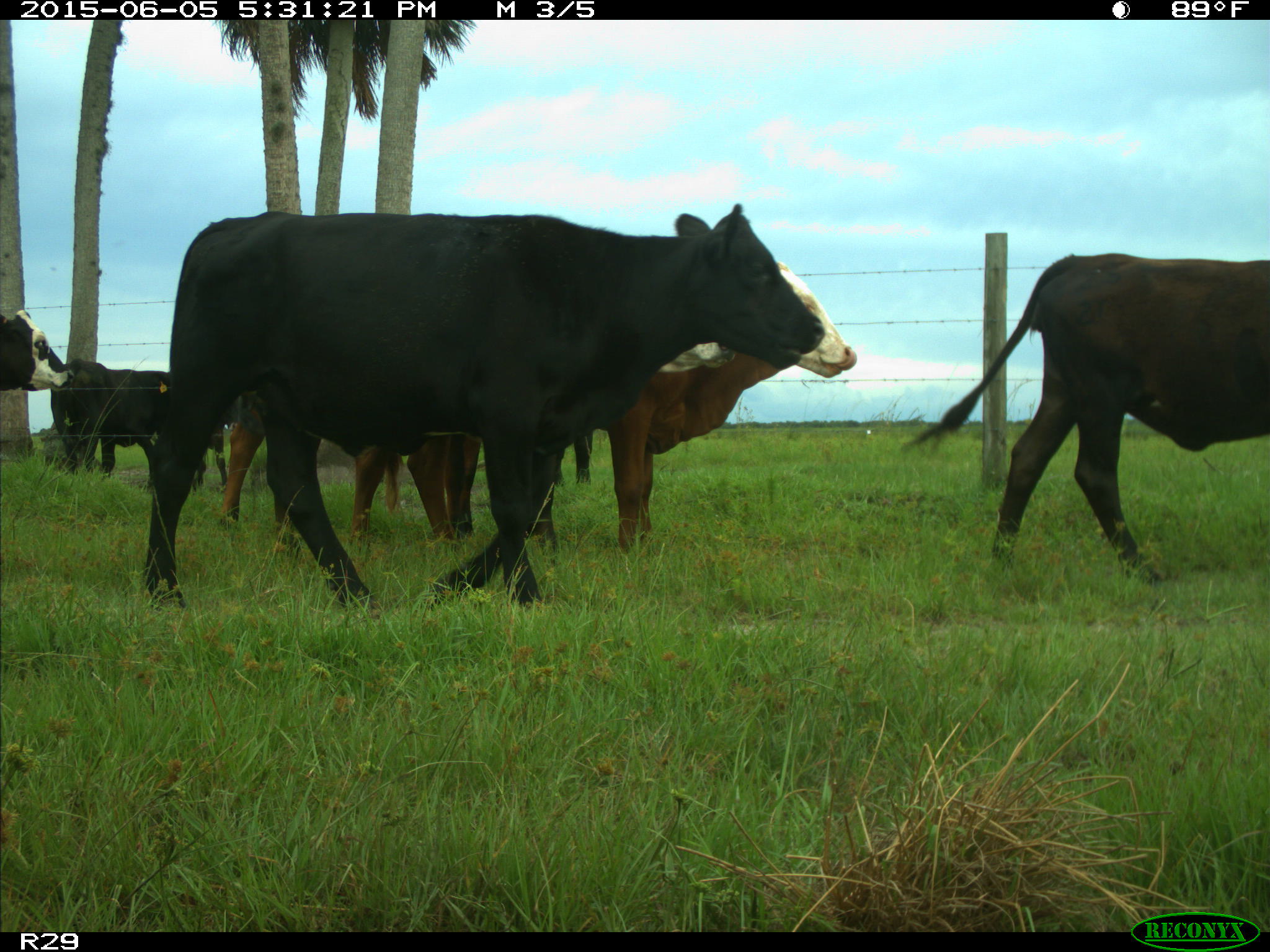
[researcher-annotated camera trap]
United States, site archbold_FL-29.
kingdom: Animalia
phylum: Chordata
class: Mammalia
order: Artiodactyla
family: Bovidae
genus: Bos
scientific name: Bos taurus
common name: domestic cow